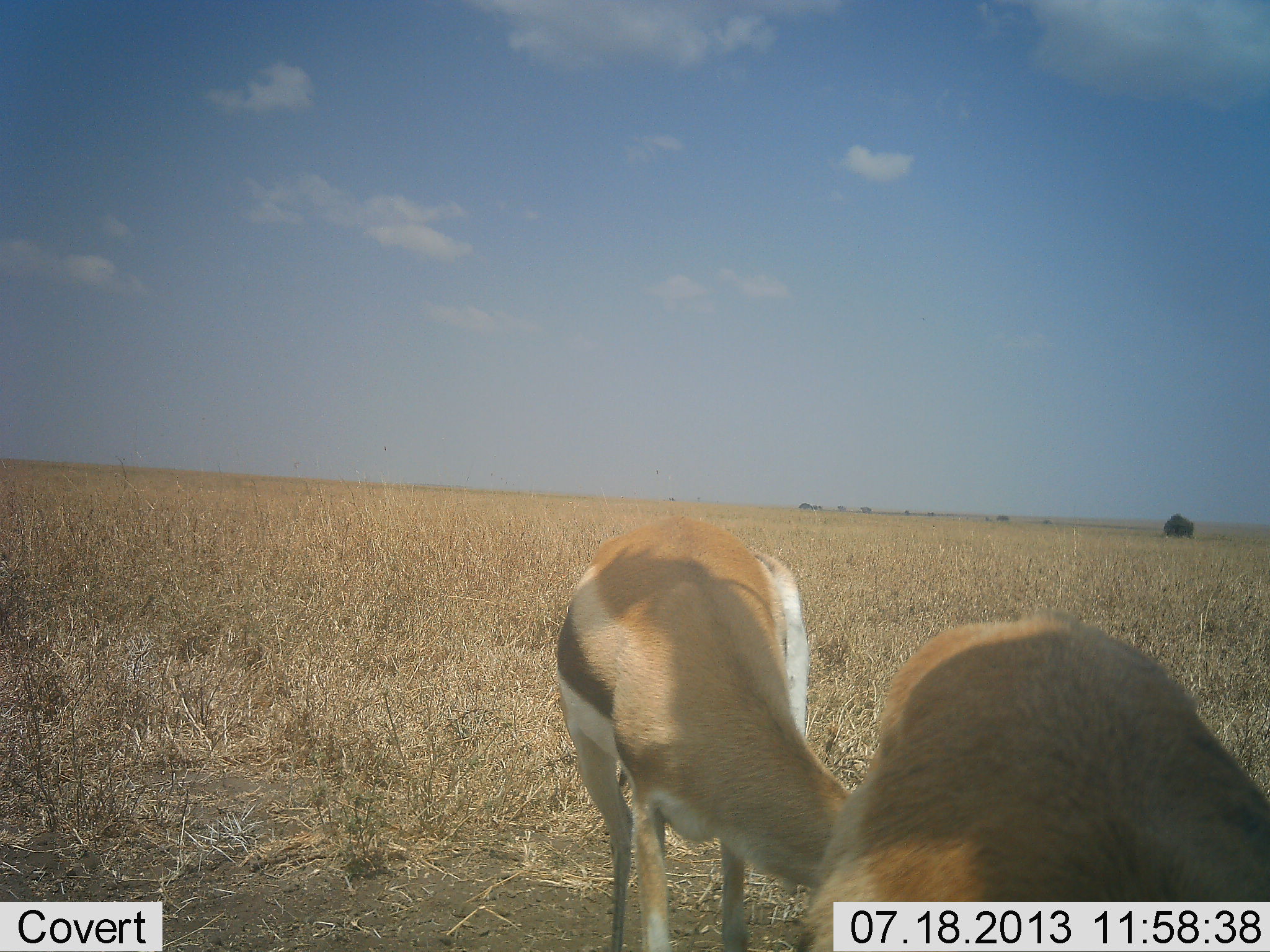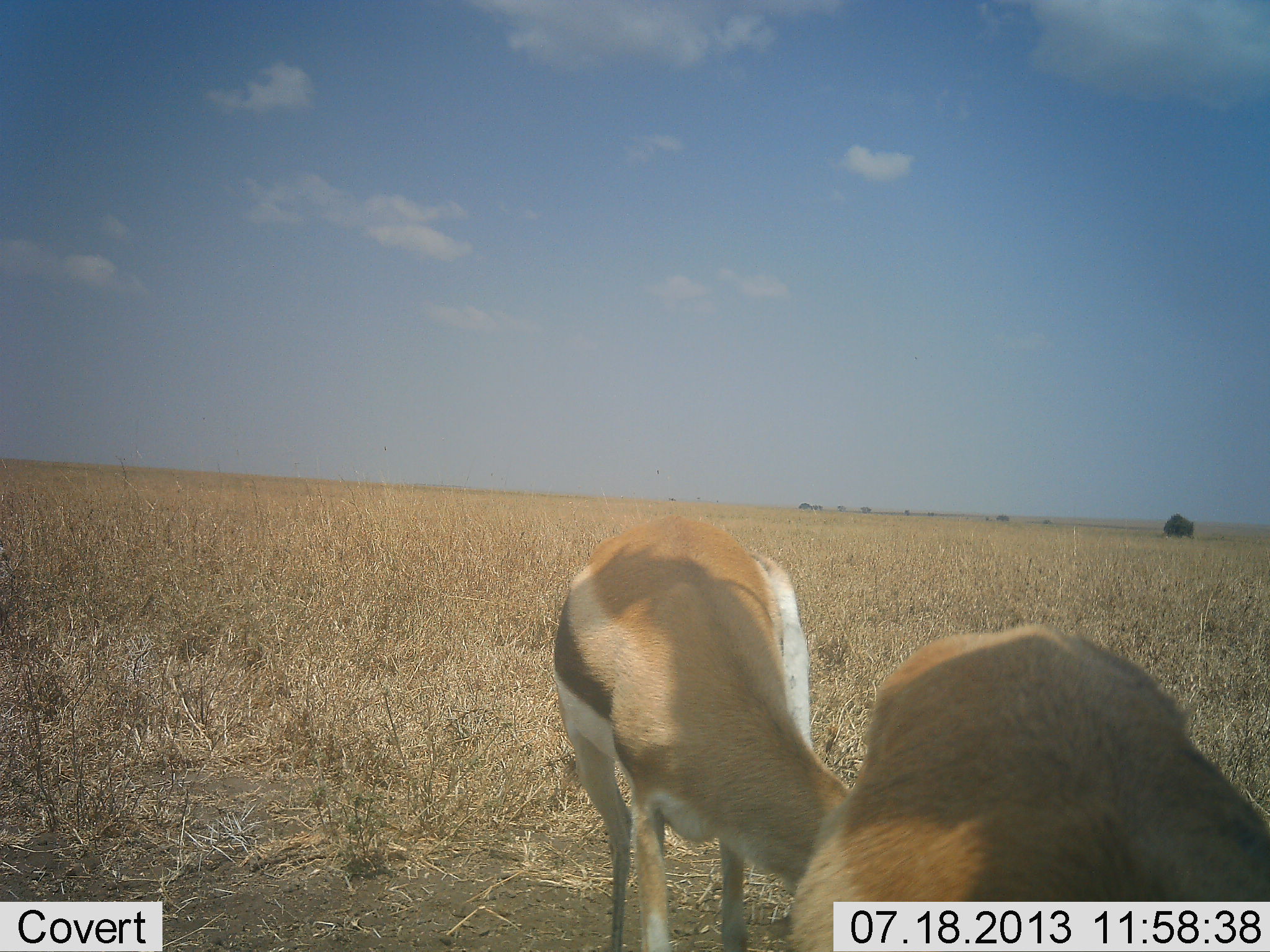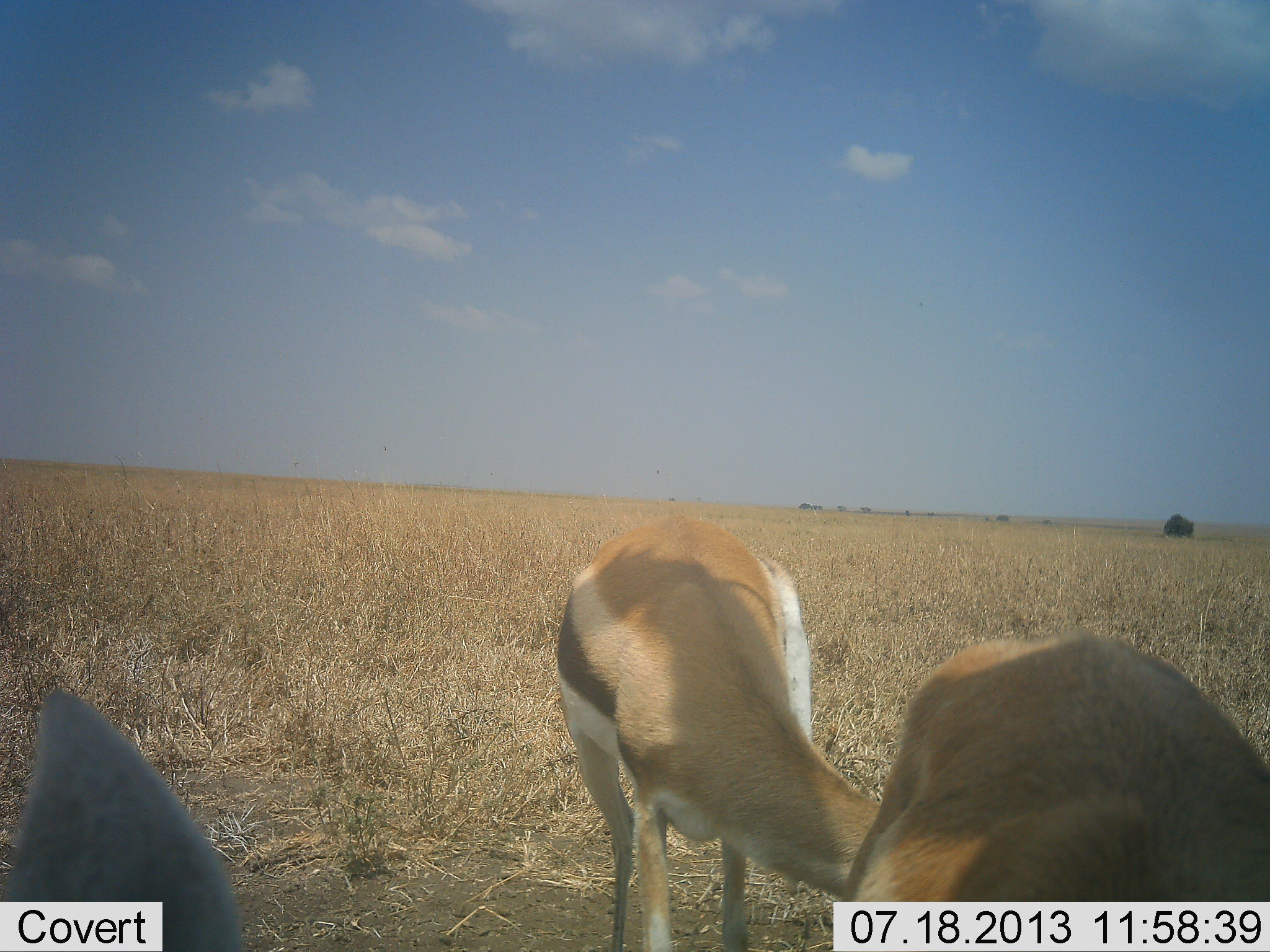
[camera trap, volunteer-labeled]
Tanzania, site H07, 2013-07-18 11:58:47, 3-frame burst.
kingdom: Animalia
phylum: Chordata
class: Mammalia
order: Artiodactyla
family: Bovidae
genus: Eudorcas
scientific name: Eudorcas thomsonii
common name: thomson's gazelle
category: gazellethomsons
Gazellethomsons (thomson's gazelle) (Eudorcas thomsonii), count 2. Behavior (volunteer vote fractions): standing 27%, resting 3%, moving 3%, interacting 6%. Young present (vote fraction): 0%. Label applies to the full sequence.